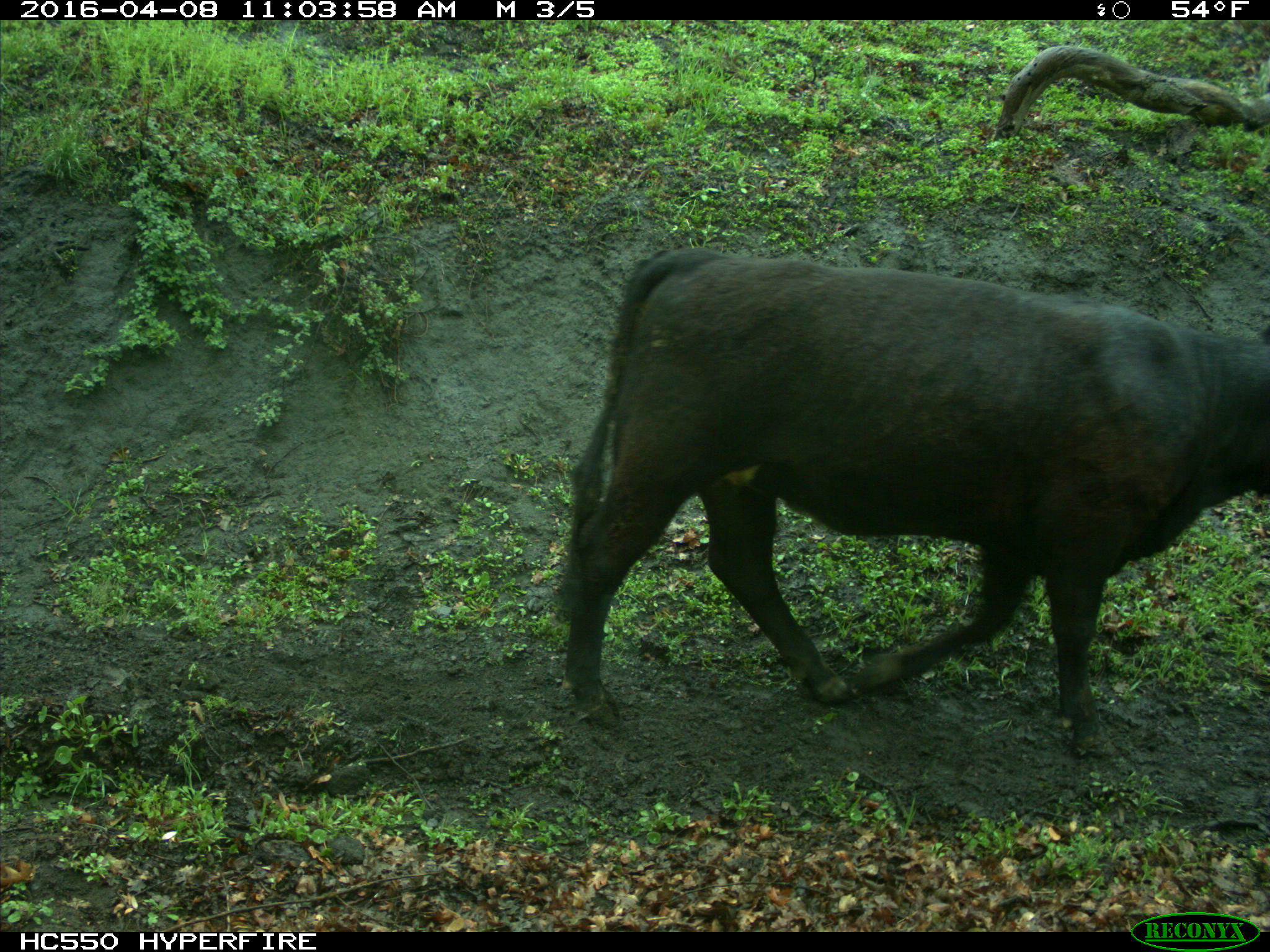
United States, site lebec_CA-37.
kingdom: Animalia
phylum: Chordata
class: Mammalia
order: Artiodactyla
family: Bovidae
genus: Bos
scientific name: Bos taurus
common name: domestic cow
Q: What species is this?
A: Bos taurus (domestic cow).